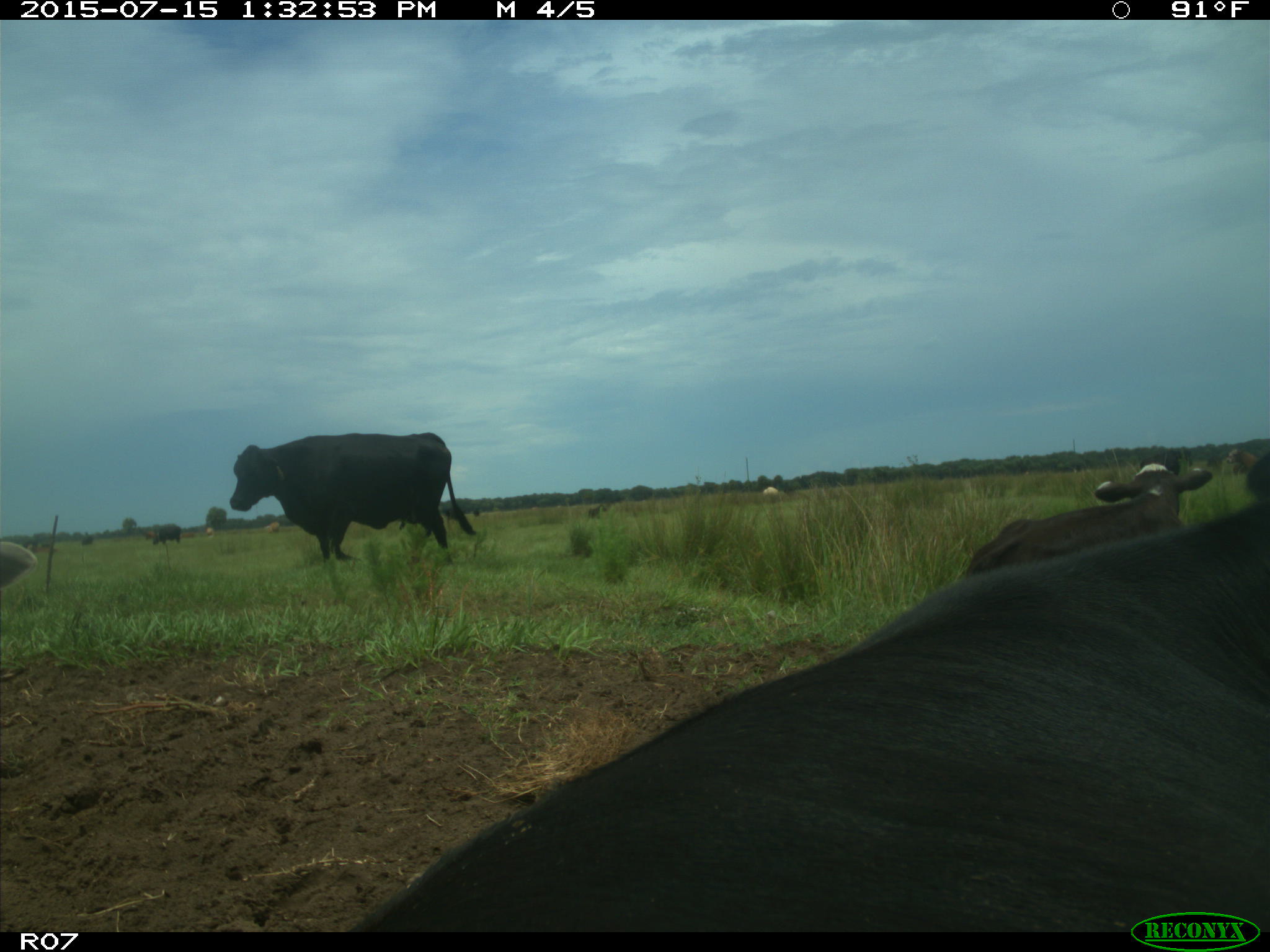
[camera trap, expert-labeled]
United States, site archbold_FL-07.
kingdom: Animalia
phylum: Chordata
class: Mammalia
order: Artiodactyla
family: Bovidae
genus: Bos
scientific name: Bos taurus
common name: domestic cow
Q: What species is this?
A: Bos taurus (domestic cow).